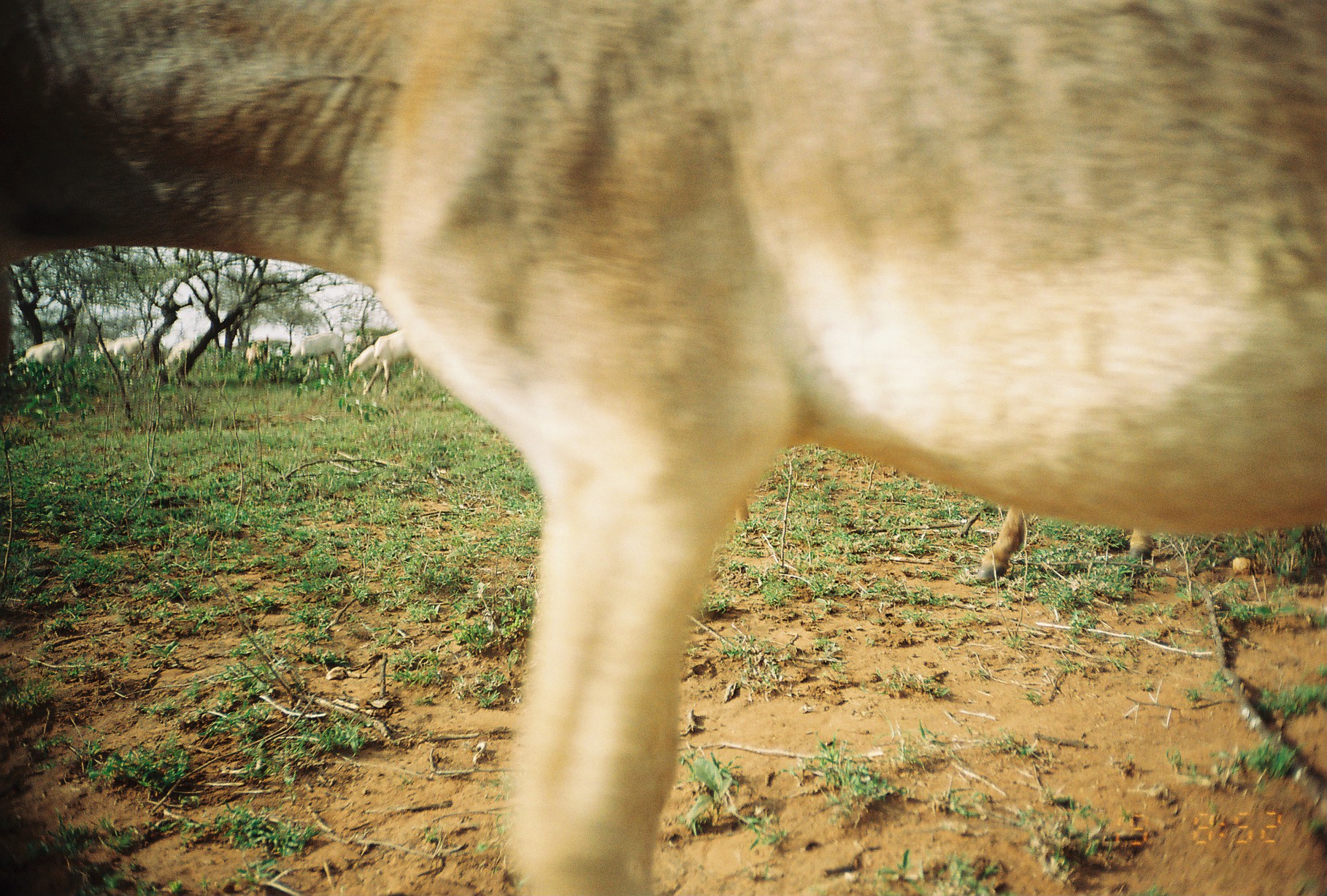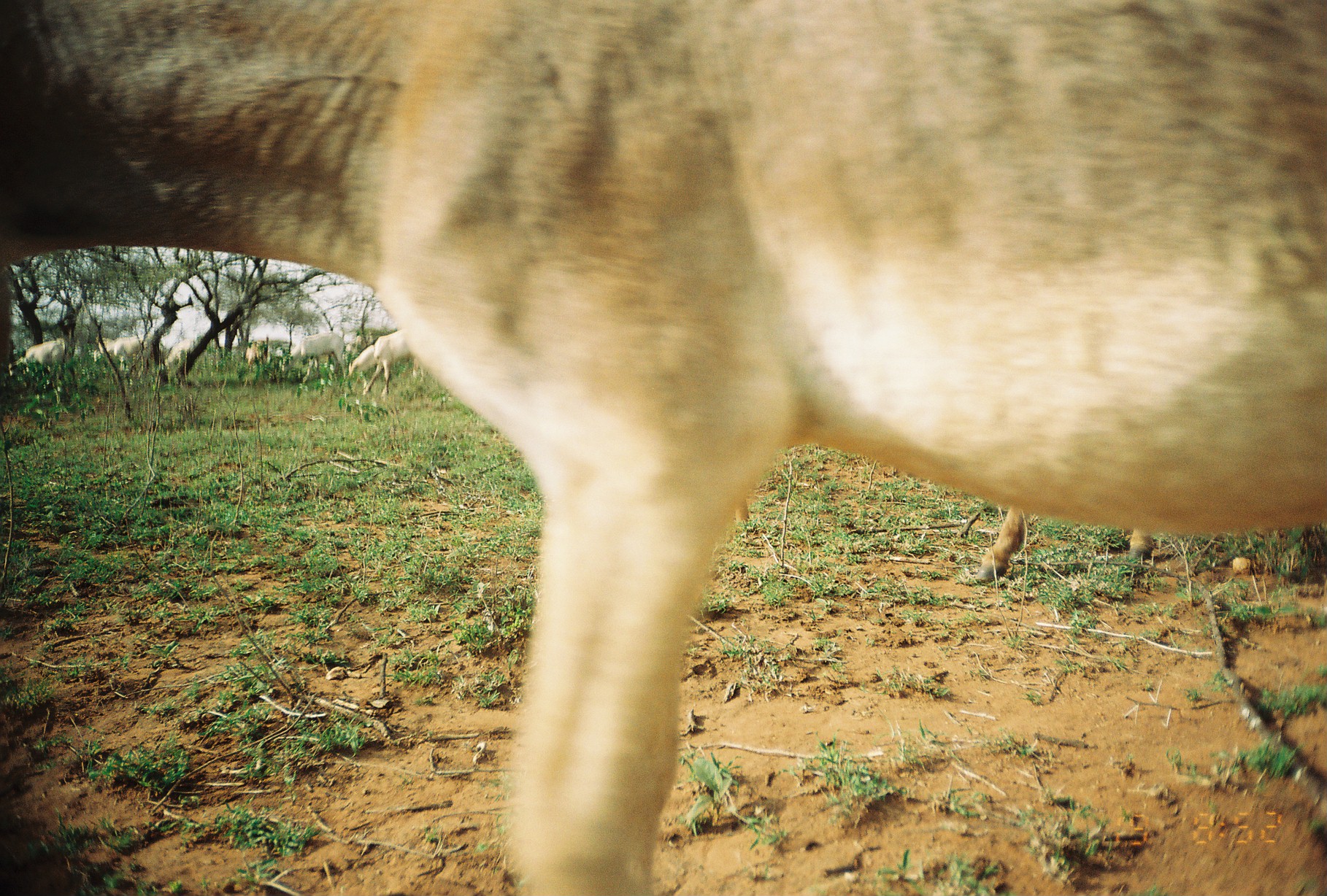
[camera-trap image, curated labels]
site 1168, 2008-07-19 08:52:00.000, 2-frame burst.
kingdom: Animalia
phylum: Chordata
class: Mammalia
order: Perissodactyla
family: Equidae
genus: Equus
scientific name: Equus africanus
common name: african wild ass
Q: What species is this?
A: Equus africanus (african wild ass).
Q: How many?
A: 2.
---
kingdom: Animalia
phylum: Chordata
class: Mammalia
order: Artiodactyla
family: Bovidae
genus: Capra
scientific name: Capra aegagrus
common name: wild goat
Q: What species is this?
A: Capra aegagrus (wild goat).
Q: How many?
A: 8.